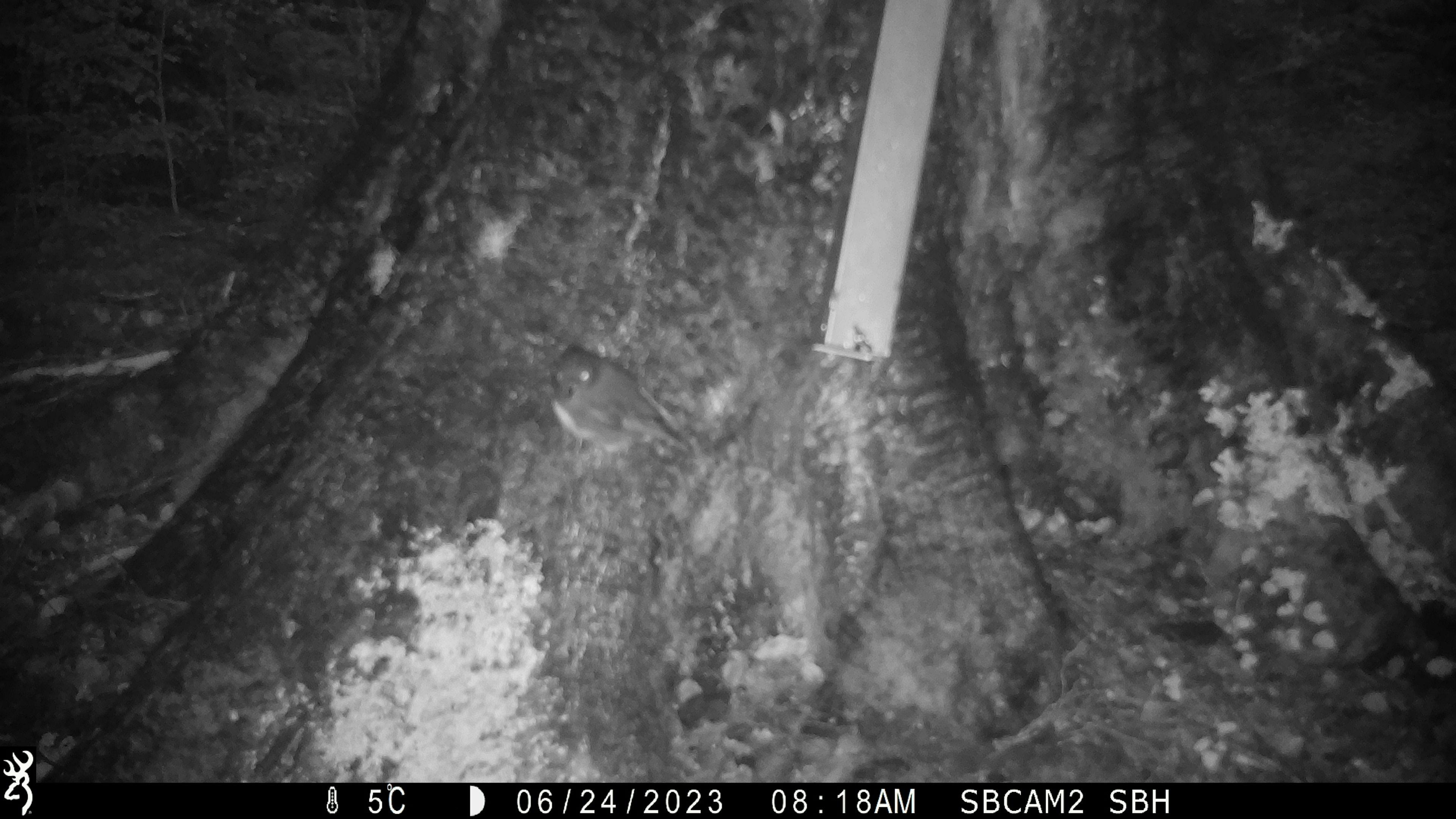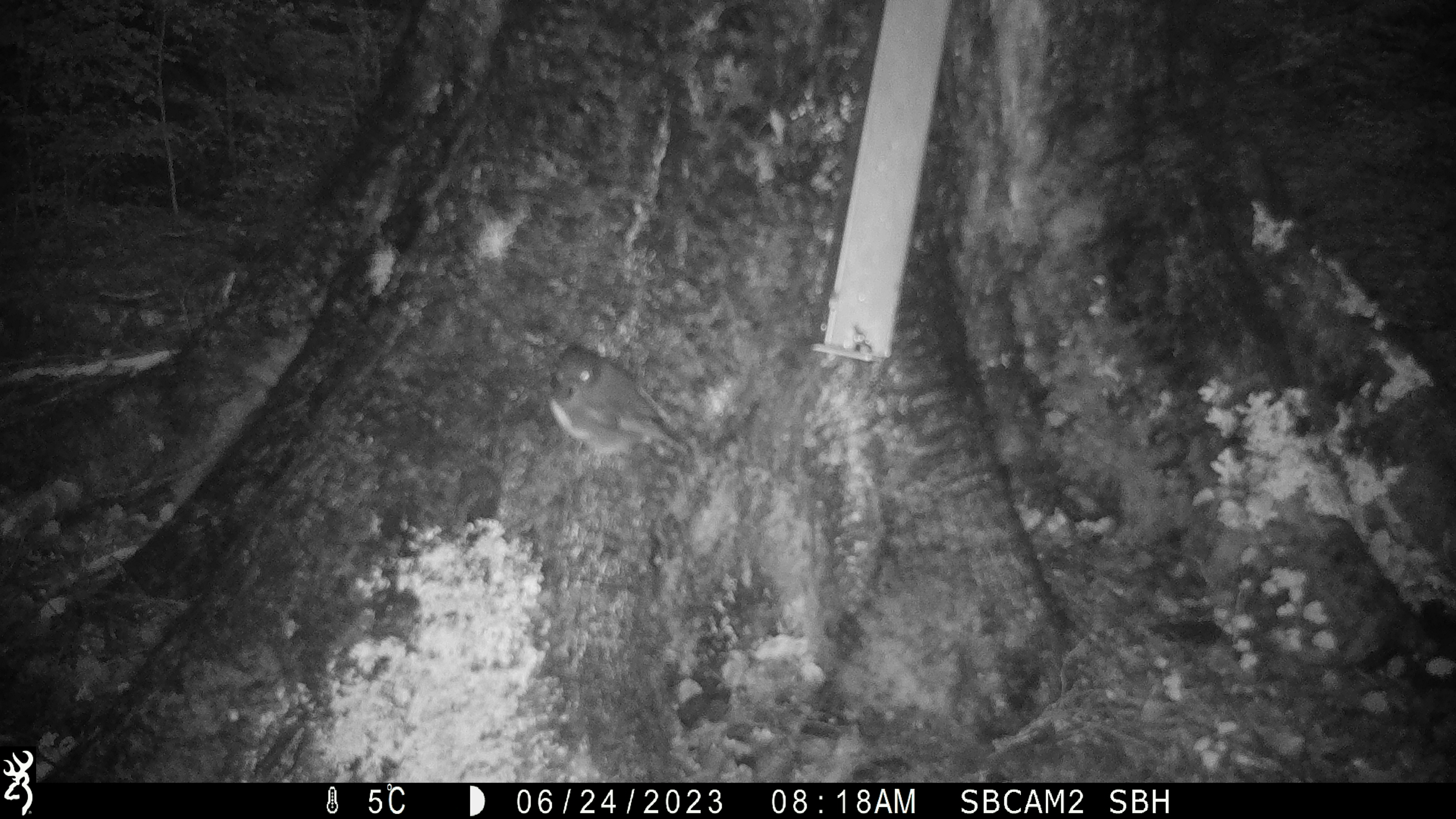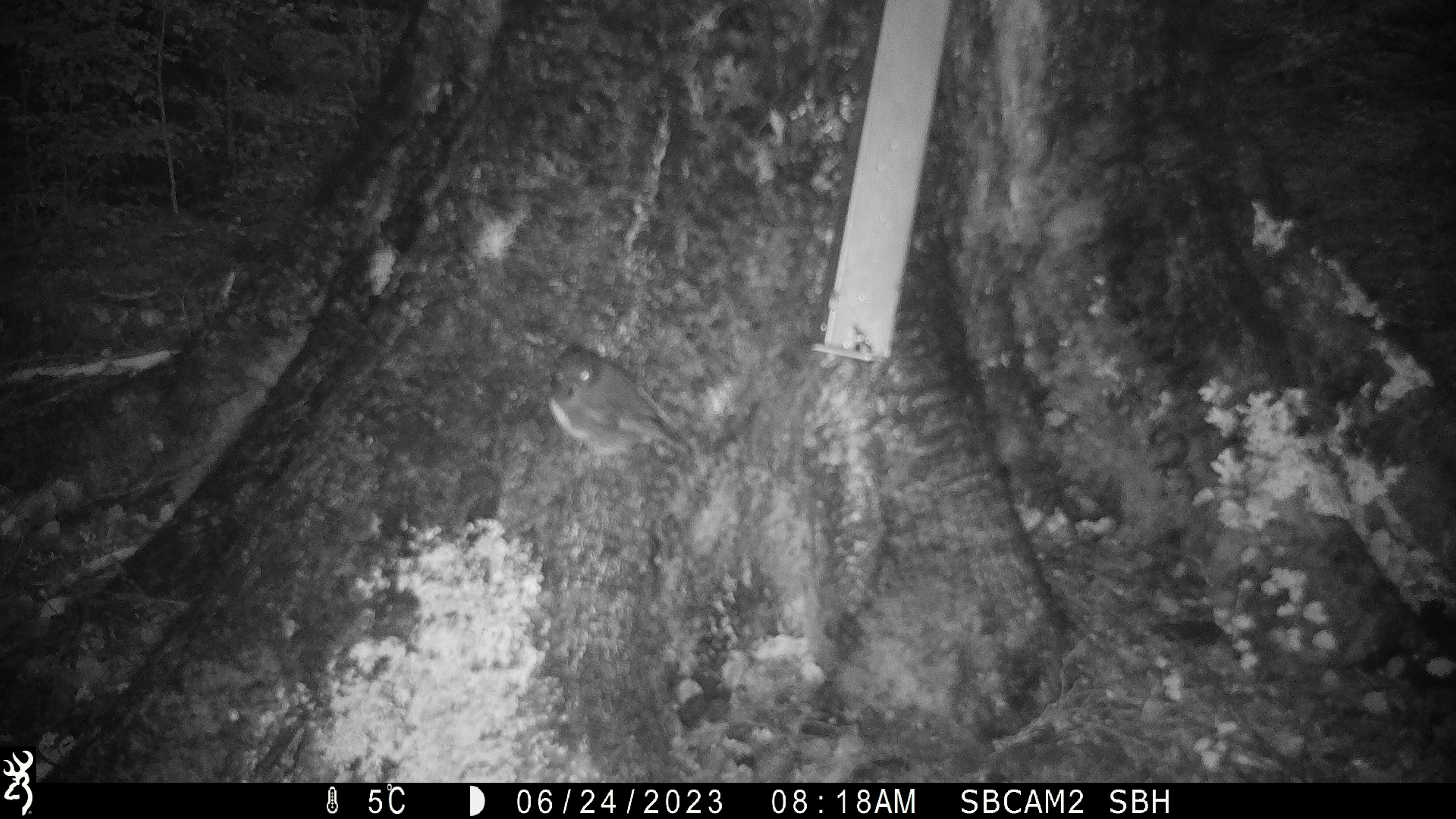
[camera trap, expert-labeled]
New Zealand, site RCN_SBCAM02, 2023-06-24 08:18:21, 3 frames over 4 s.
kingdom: Animalia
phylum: Chordata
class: Aves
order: Passeriformes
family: Petroicidae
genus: Petroica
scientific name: Petroica australis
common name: new zealand robin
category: robin